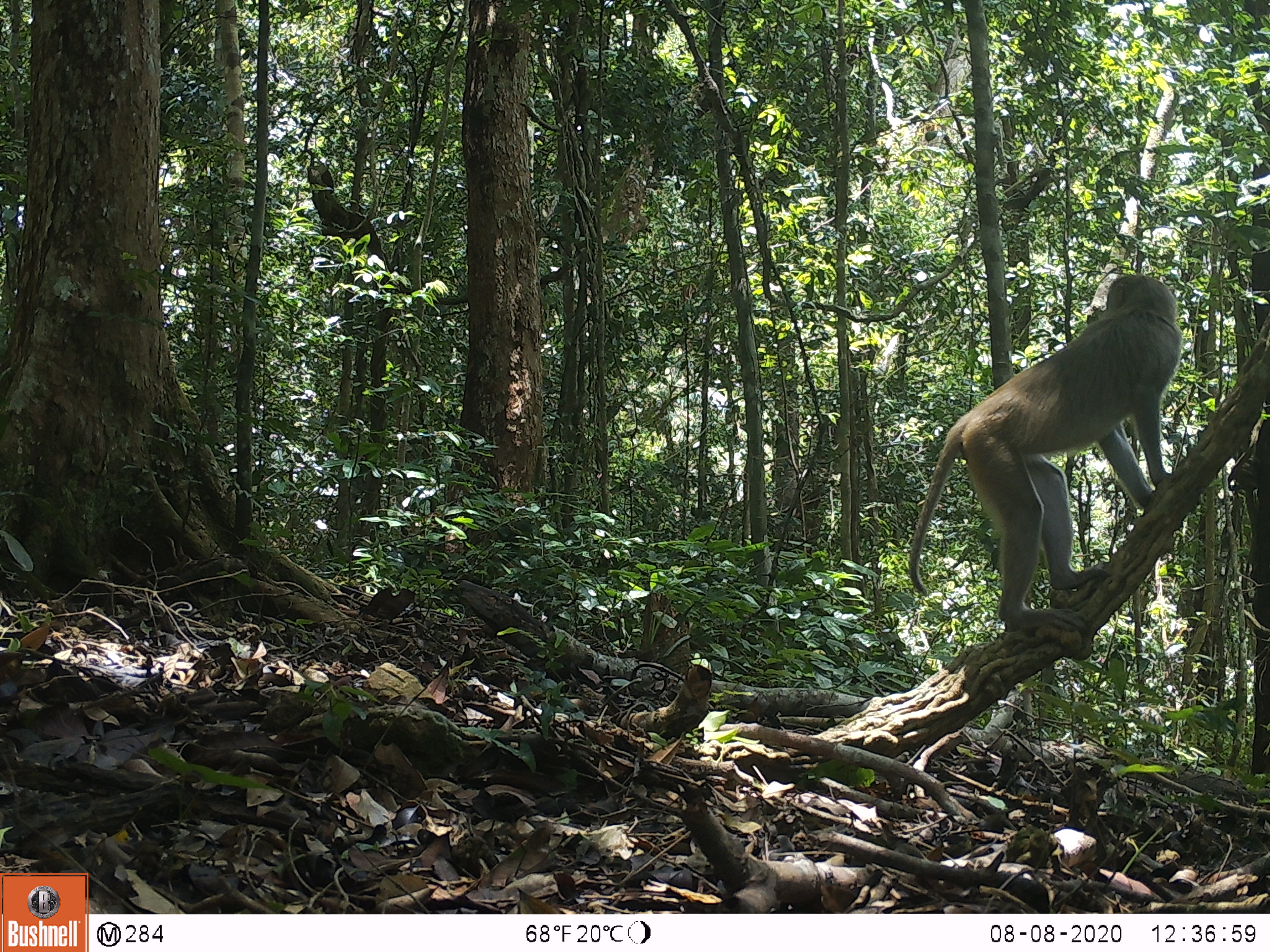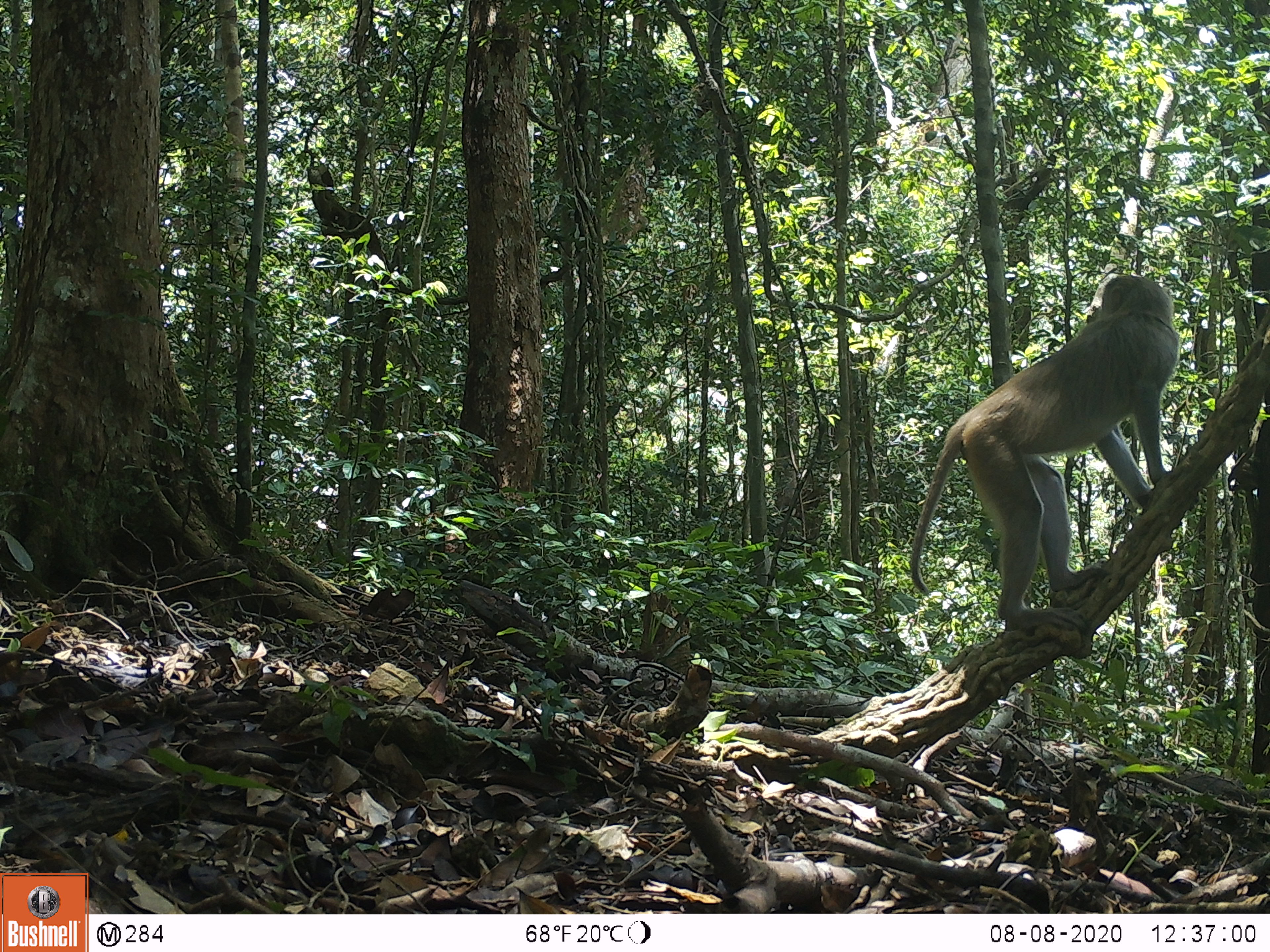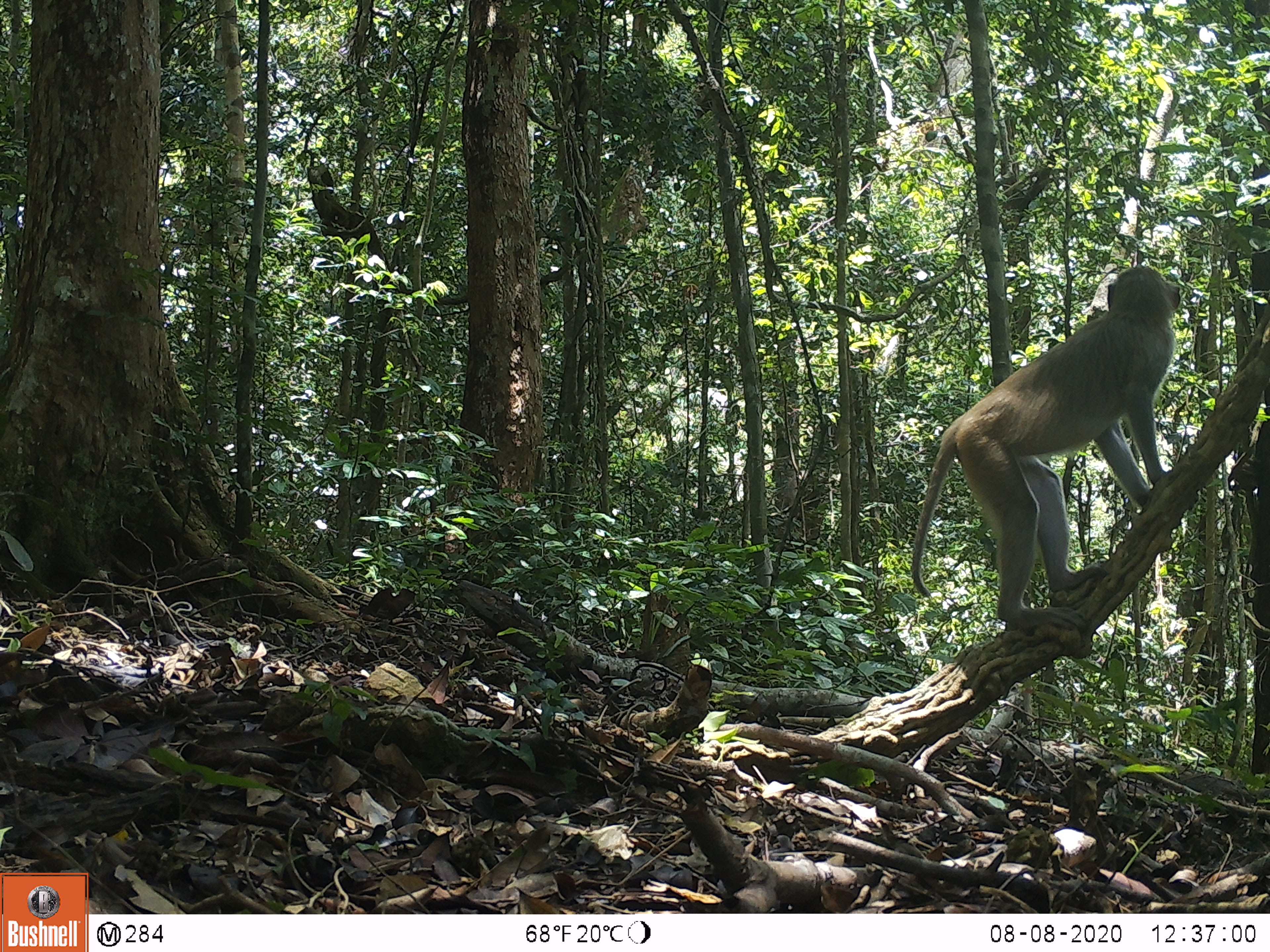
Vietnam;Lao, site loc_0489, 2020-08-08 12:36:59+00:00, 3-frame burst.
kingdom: Animalia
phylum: Chordata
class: Mammalia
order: Primates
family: Cercopithecidae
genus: Macaca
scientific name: Macaca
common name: macaques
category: assam or rhesus macaque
Assam or rhesus macaque (macaques) (Macaca). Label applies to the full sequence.